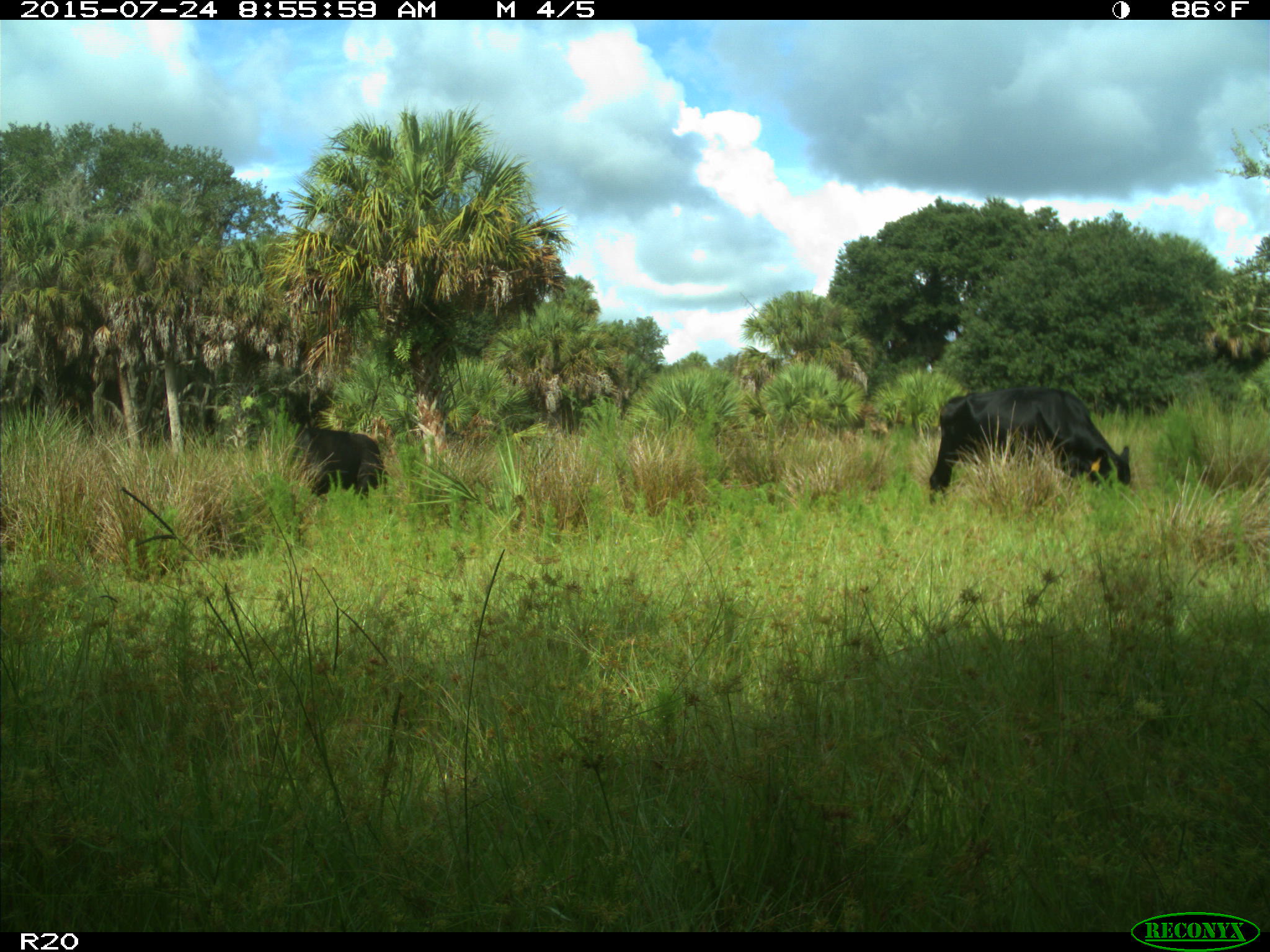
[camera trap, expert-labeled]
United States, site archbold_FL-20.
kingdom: Animalia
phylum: Chordata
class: Mammalia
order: Artiodactyla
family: Bovidae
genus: Bos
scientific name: Bos taurus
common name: domestic cow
Bos taurus (domestic cow).